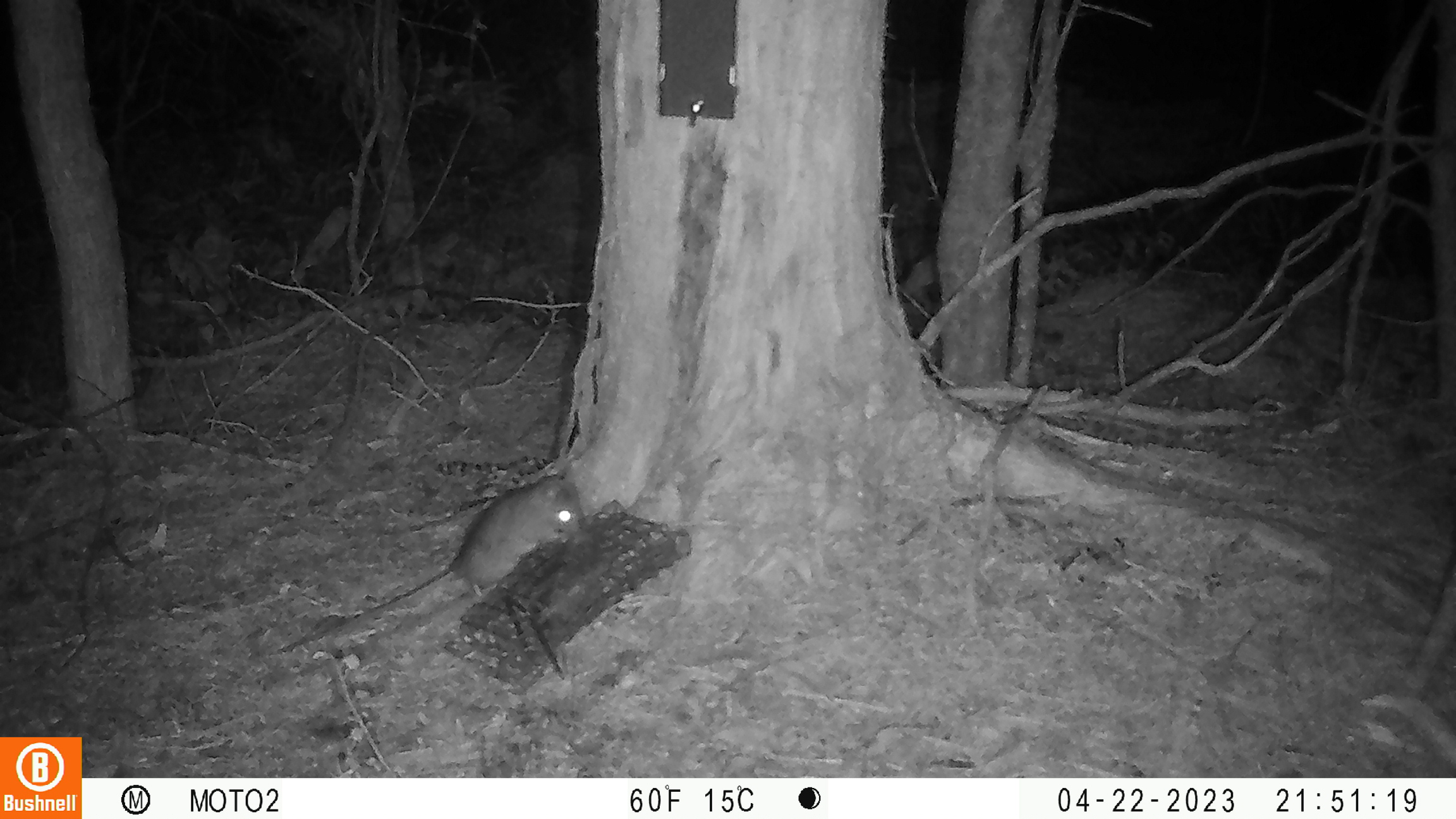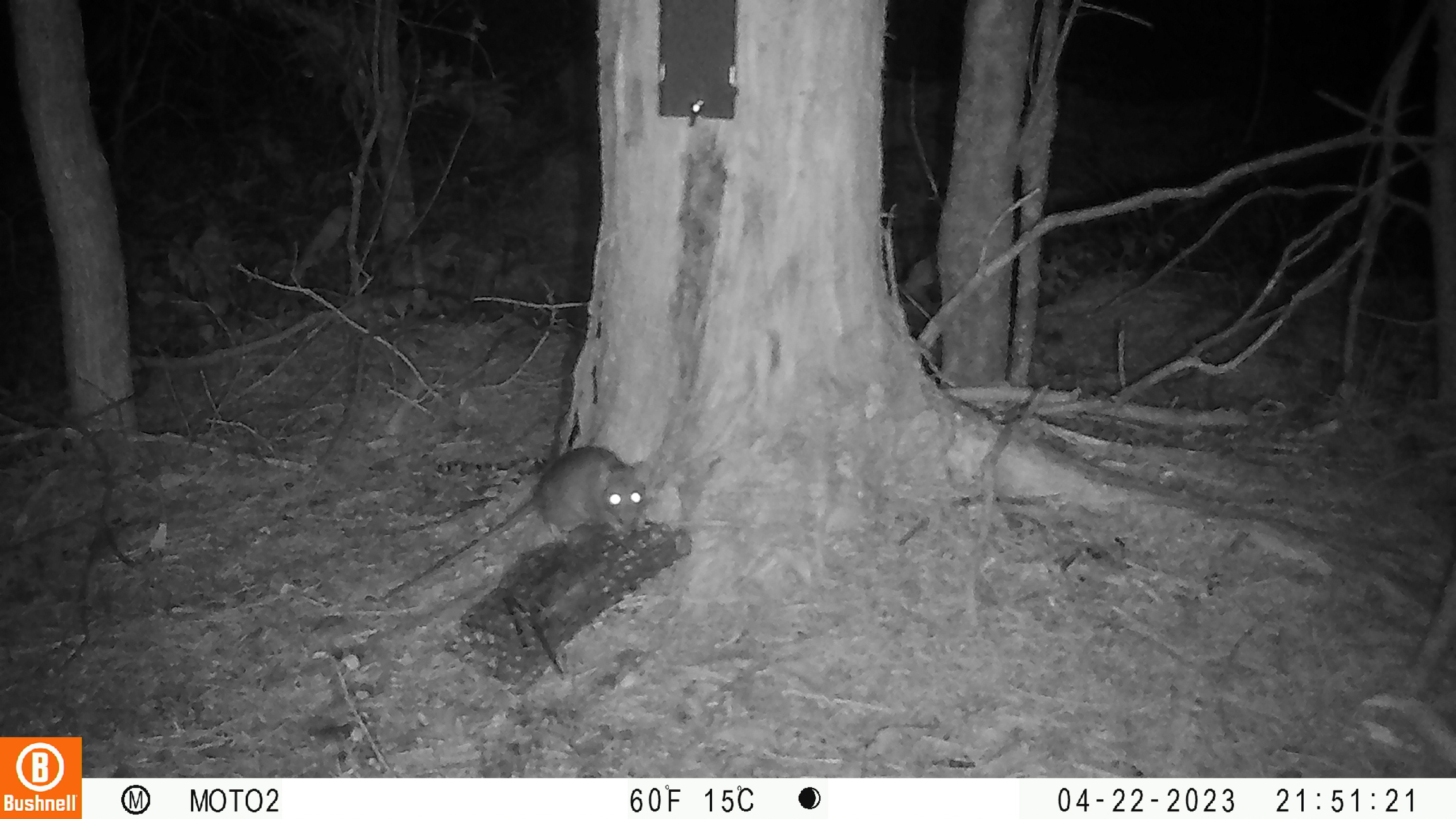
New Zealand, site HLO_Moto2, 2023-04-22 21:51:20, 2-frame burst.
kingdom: Animalia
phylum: Chordata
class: Mammalia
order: Rodentia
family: Muridae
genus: Rattus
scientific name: Rattus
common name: rat